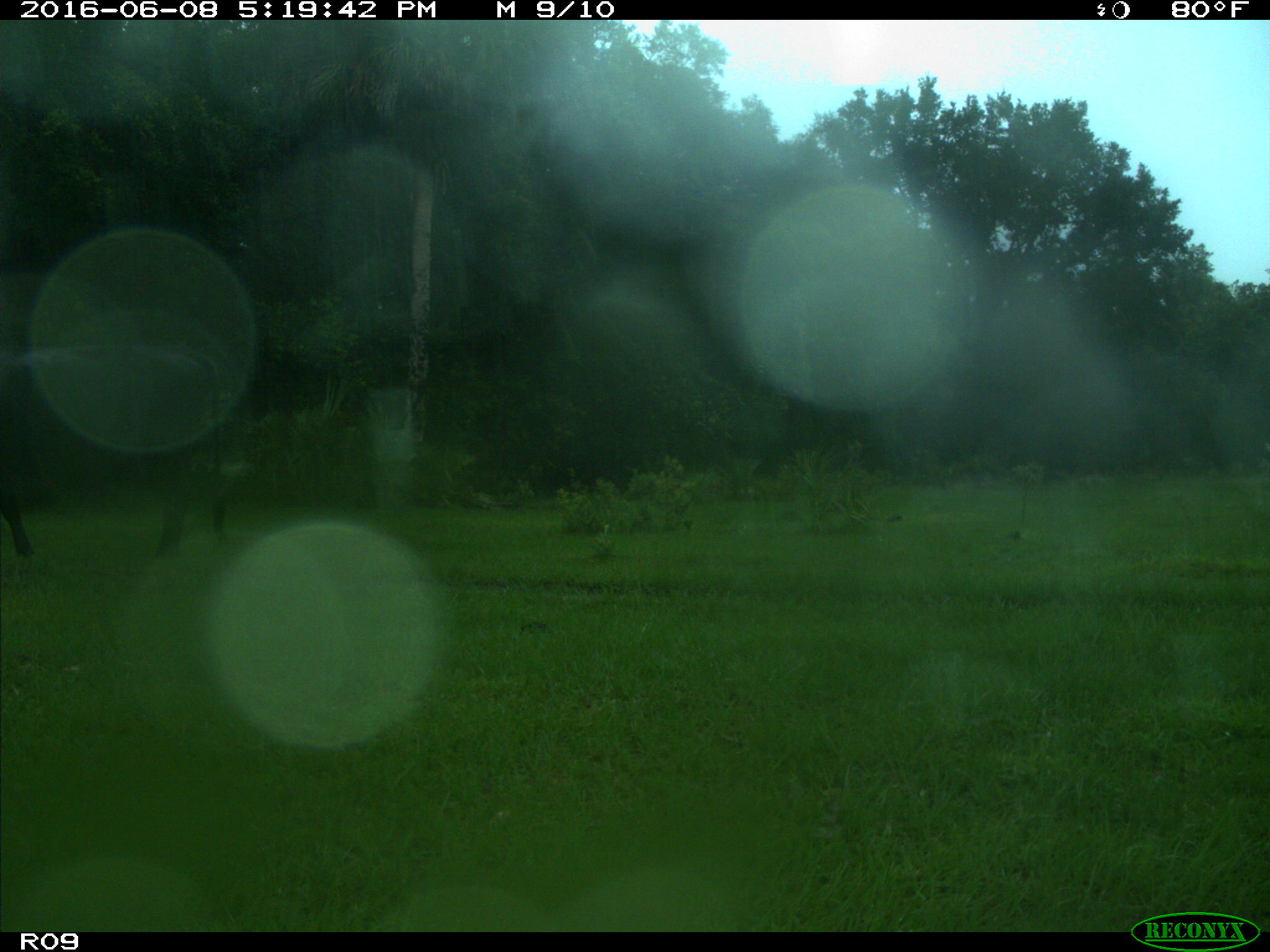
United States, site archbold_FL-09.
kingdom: Animalia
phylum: Chordata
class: Mammalia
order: Artiodactyla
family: Bovidae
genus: Bos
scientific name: Bos taurus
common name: domestic cow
Bos taurus (domestic cow).